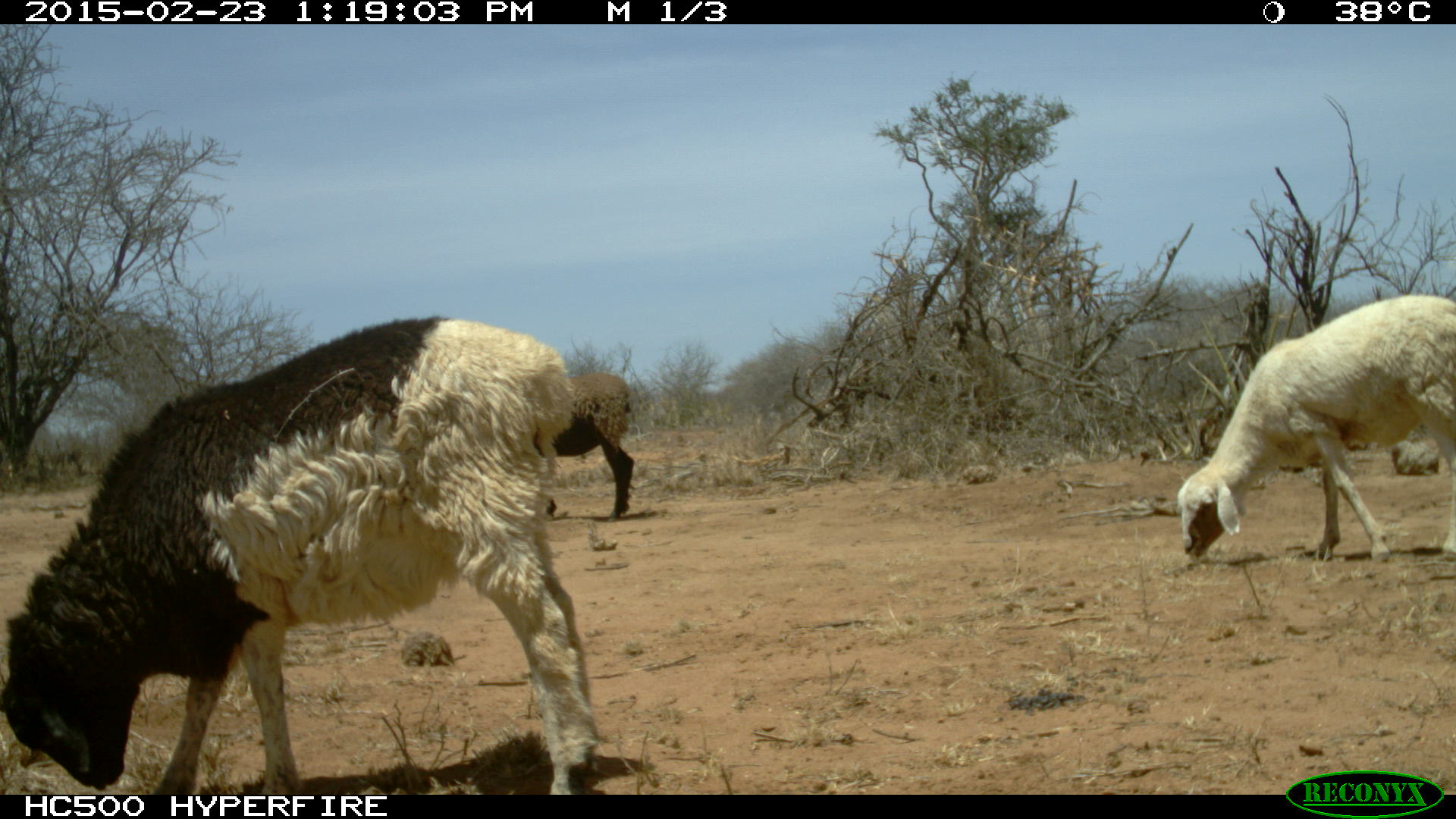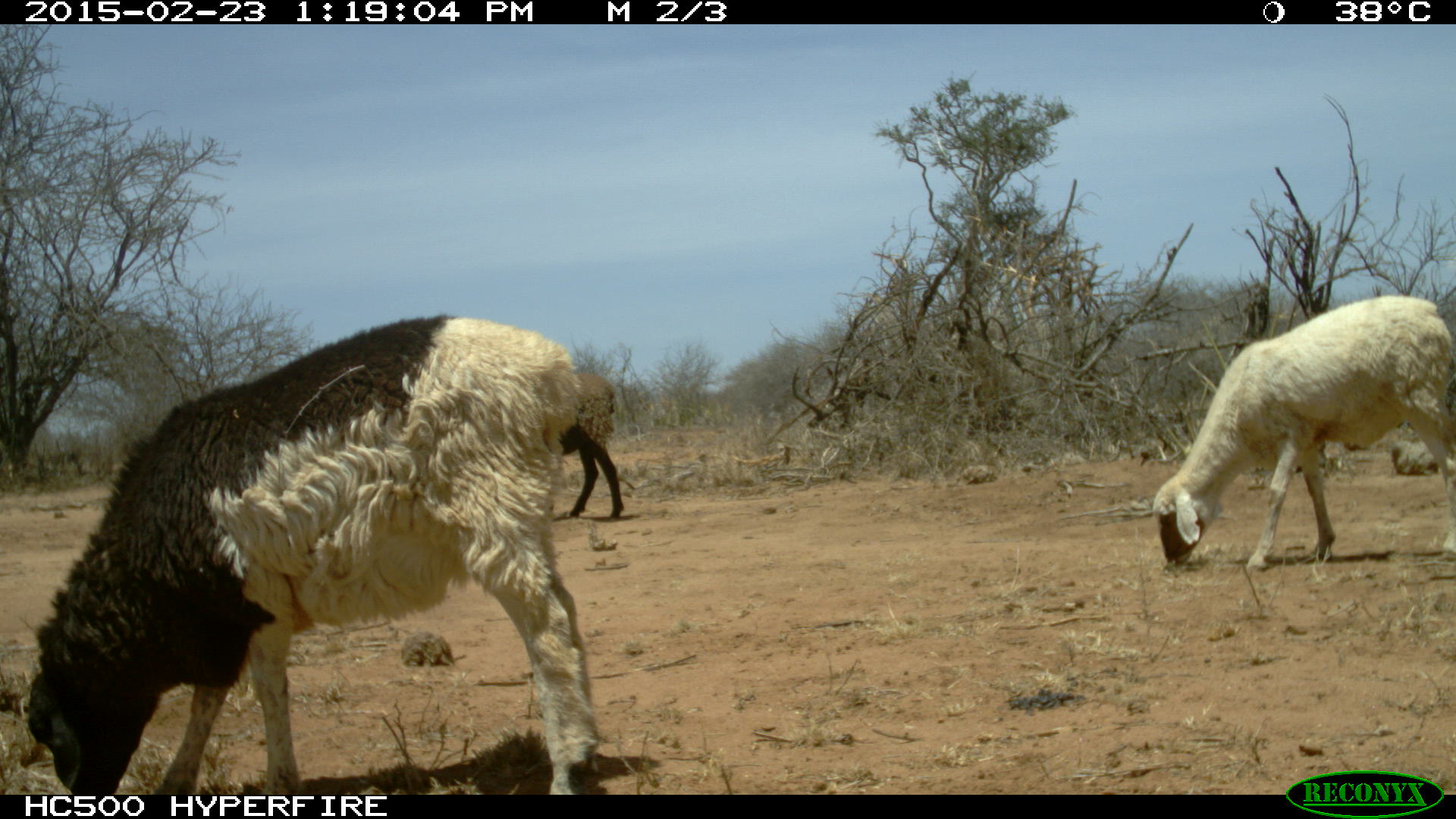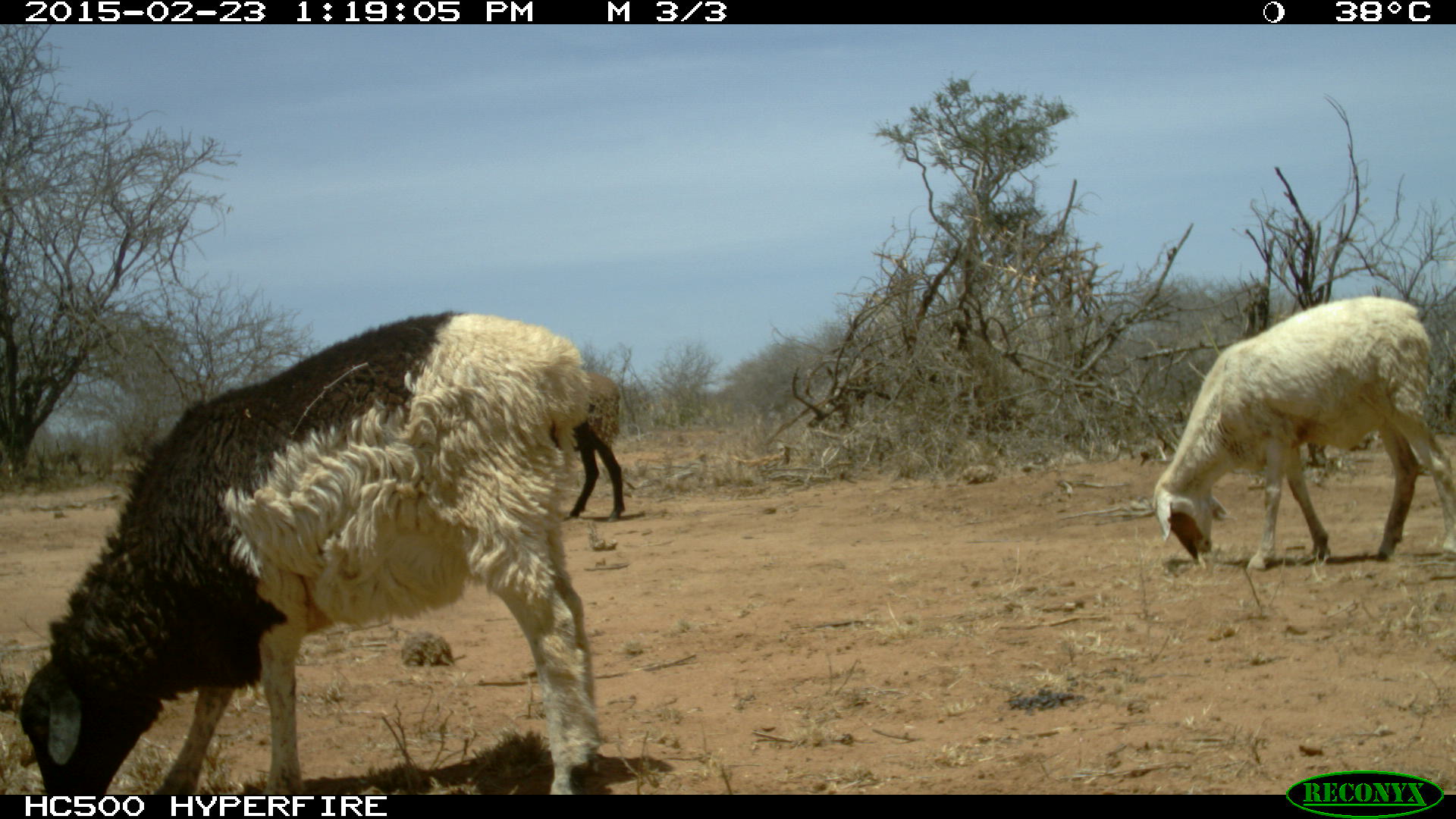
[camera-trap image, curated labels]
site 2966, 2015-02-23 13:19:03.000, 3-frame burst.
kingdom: Animalia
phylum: Chordata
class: Mammalia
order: Artiodactyla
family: Bovidae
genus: Ovis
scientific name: Ovis aries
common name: domestic sheep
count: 5